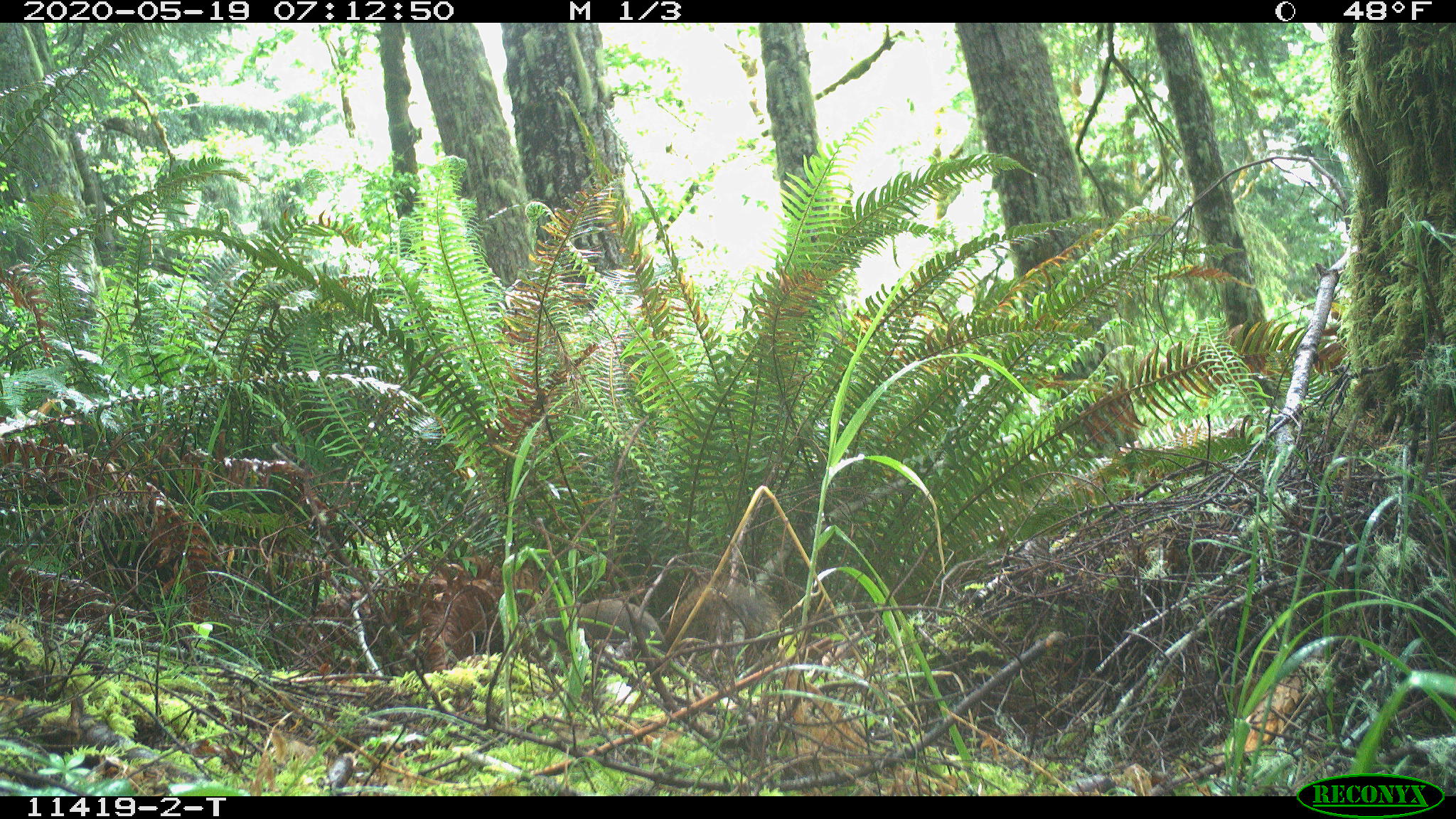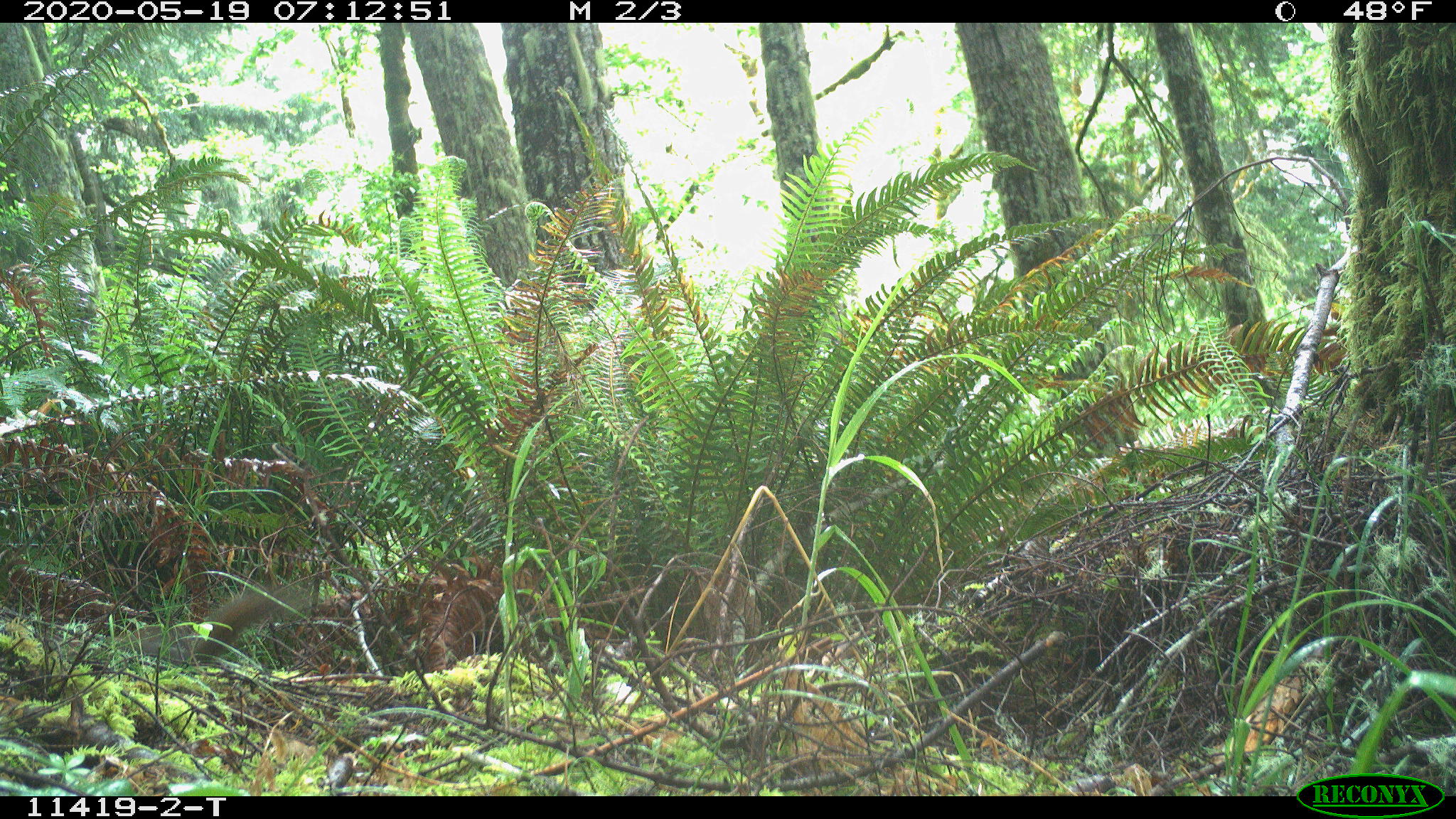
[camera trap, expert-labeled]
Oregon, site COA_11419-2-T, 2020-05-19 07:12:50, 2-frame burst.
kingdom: Animalia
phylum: Chordata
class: Mammalia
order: Rodentia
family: Sciuridae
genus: Tamiasciurus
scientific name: Tamiasciurus douglasii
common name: douglas squirrel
Douglas squirrel (Tamiasciurus douglasii).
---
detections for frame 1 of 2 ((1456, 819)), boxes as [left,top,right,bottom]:
douglas squirrel: [515,580,767,660]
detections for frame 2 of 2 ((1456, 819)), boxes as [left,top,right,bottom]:
douglas squirrel: [112,585,290,667]